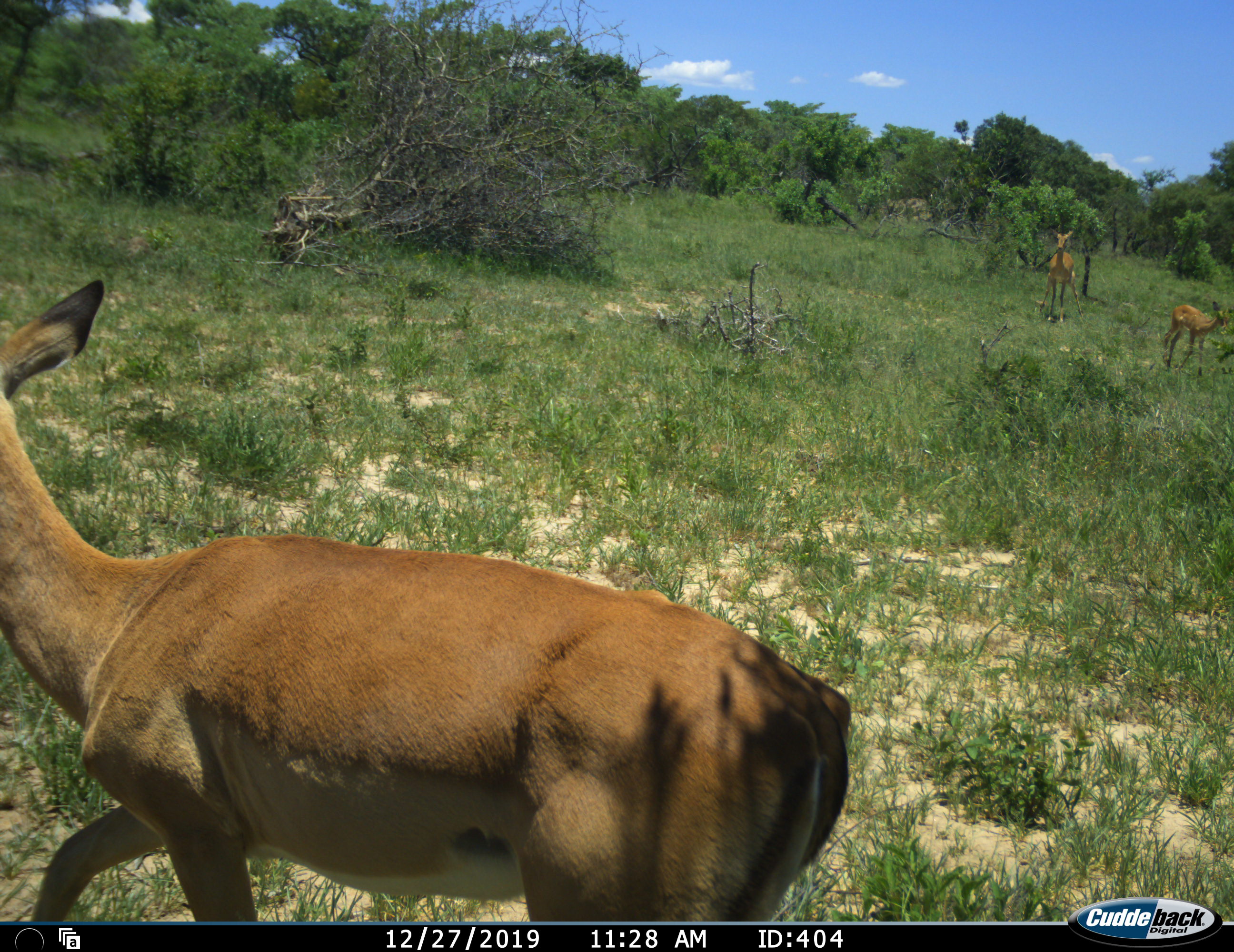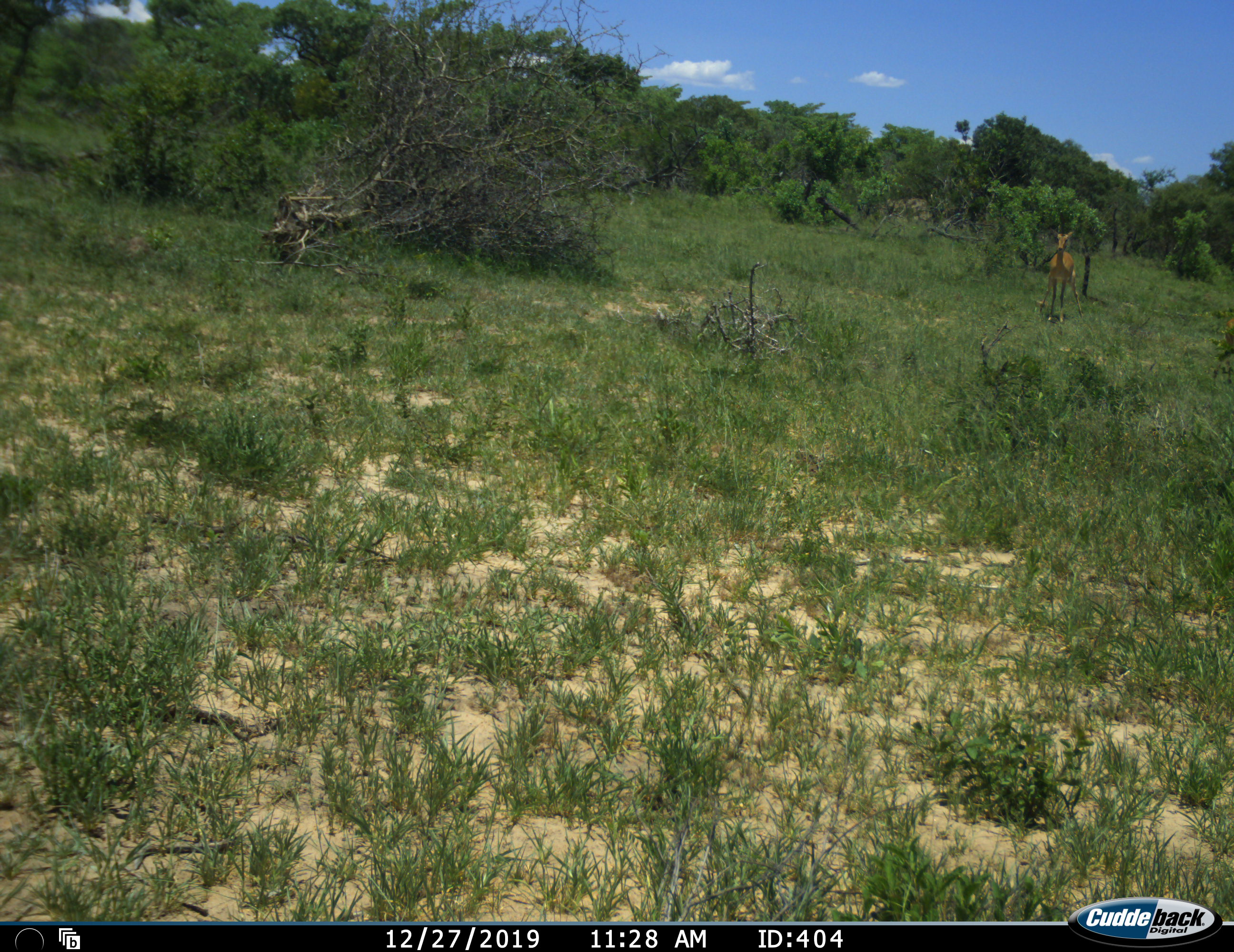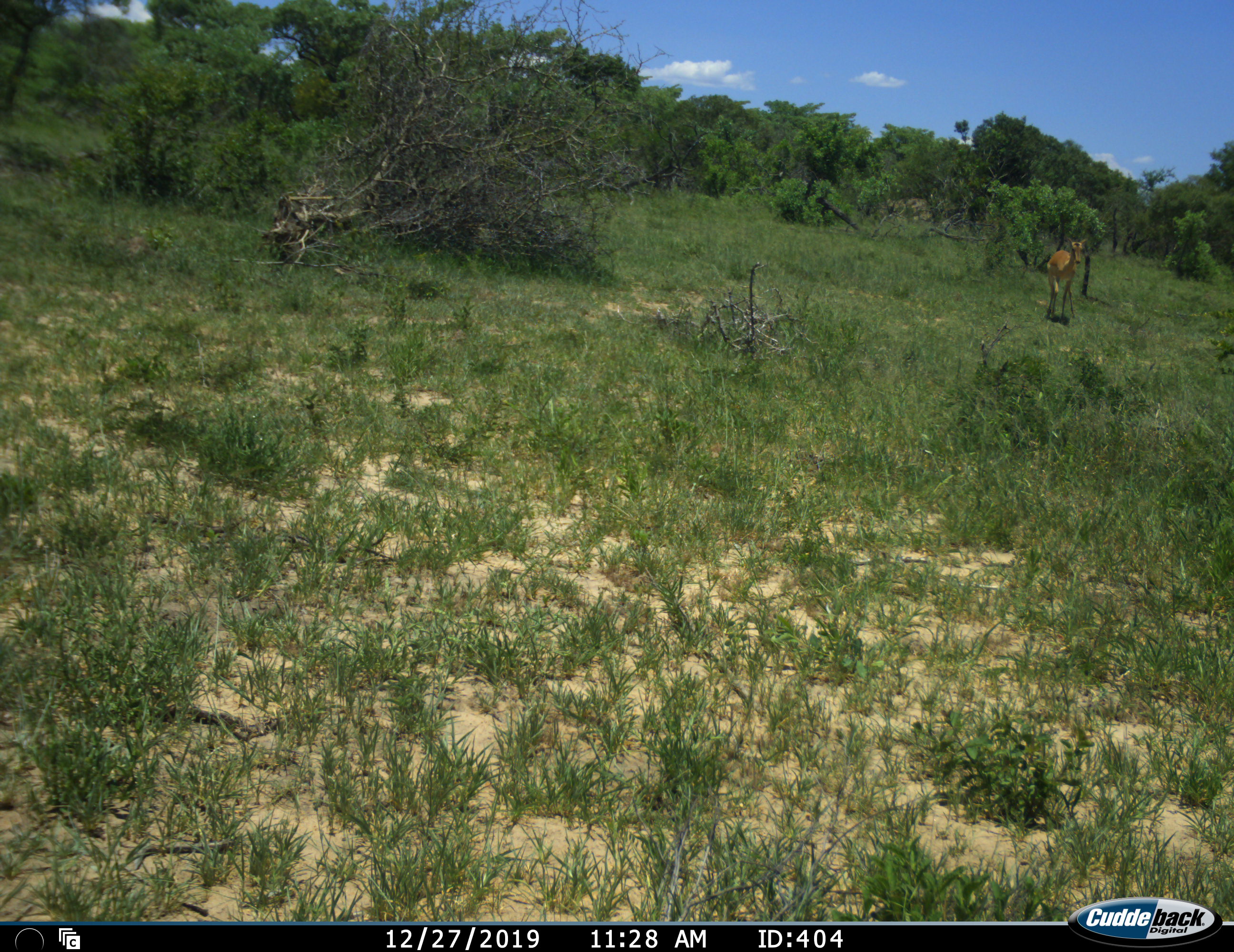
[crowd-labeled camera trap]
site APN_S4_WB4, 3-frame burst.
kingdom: Animalia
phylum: Chordata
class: Mammalia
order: Artiodactyla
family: Bovidae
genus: Aepyceros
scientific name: Aepyceros melampus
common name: impala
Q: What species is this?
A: Impala (Aepyceros melampus).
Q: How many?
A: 3.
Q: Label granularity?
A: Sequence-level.